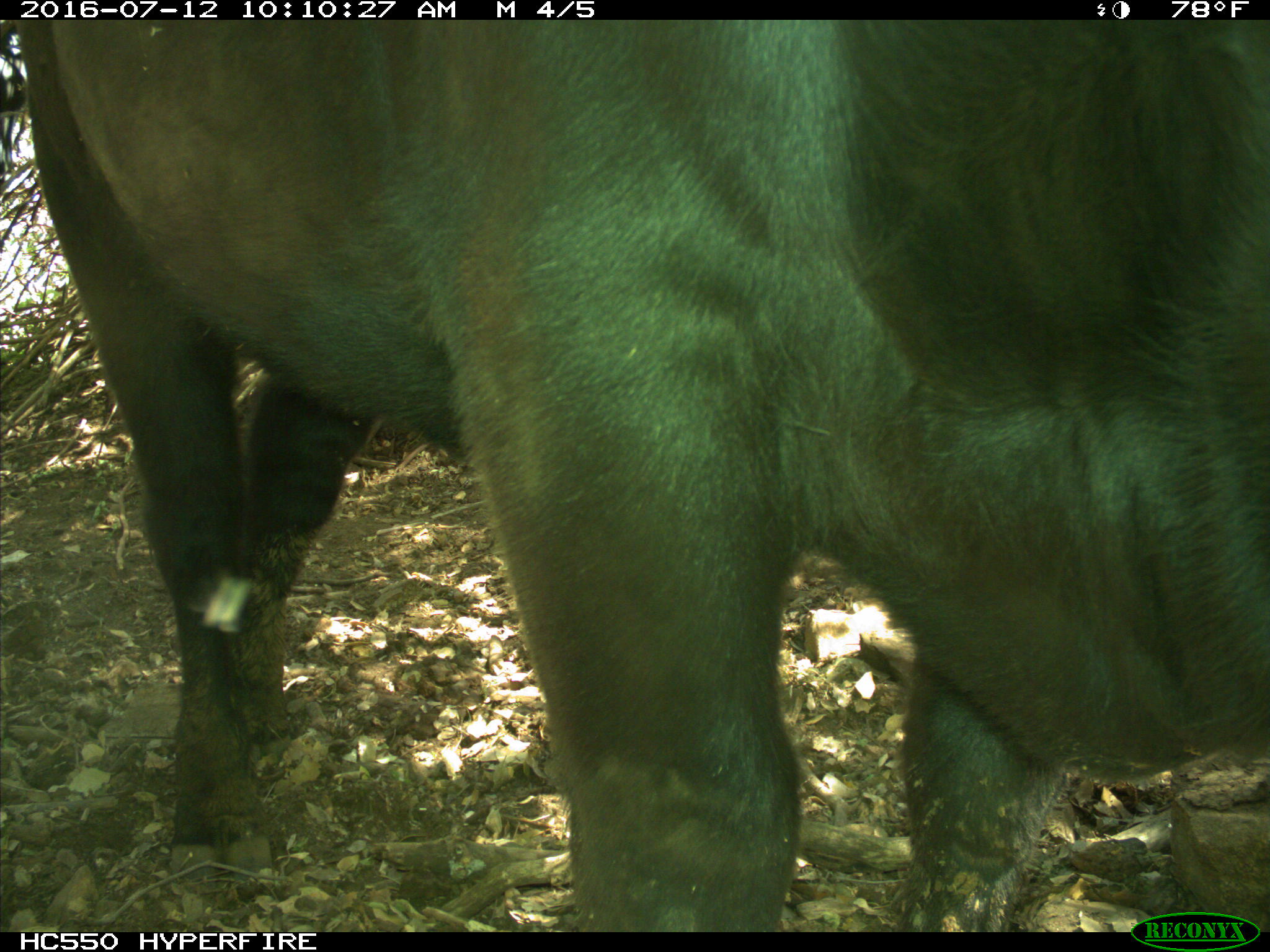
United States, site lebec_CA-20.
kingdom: Animalia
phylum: Chordata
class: Mammalia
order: Artiodactyla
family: Bovidae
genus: Bos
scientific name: Bos taurus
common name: domestic cow